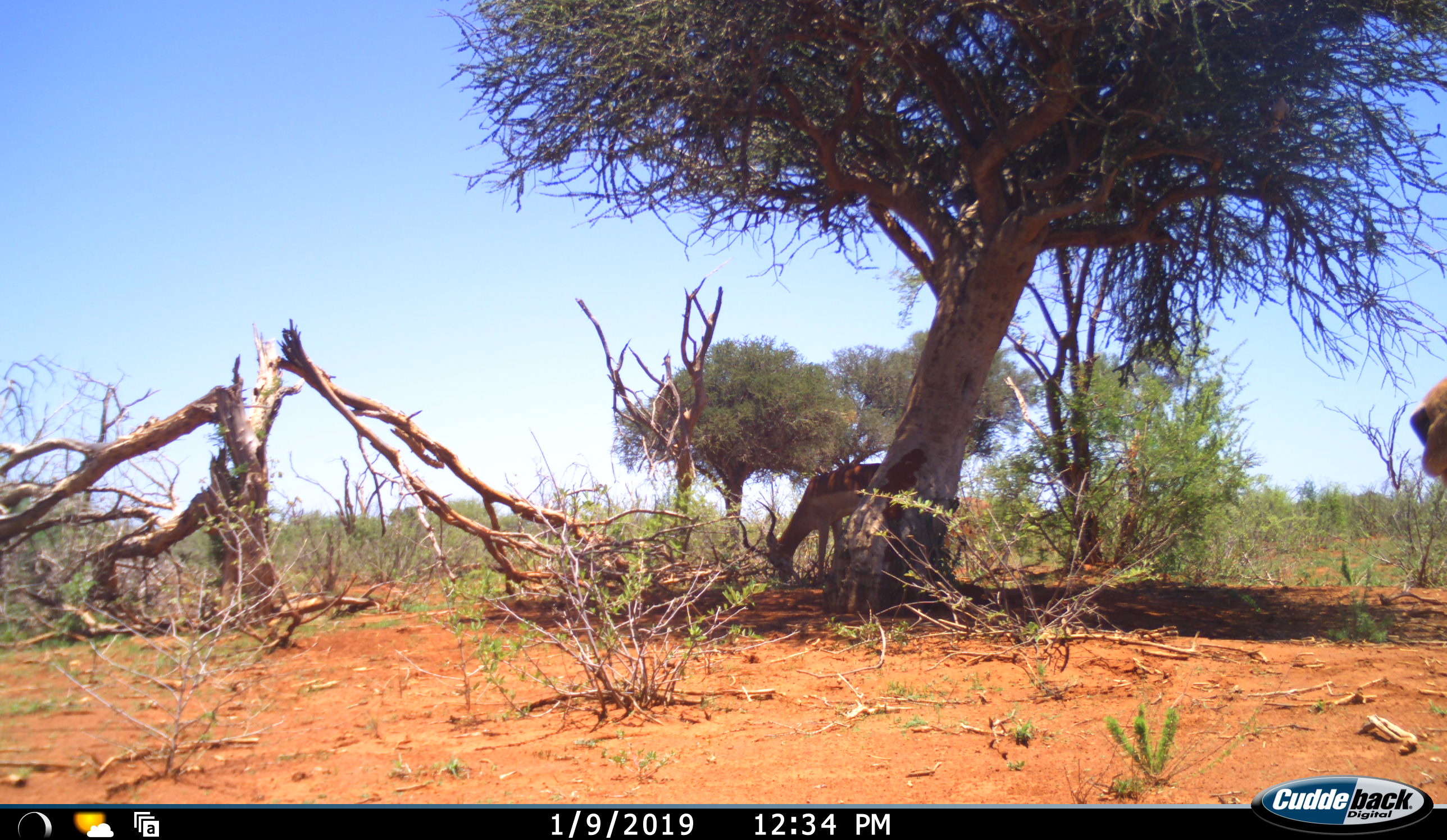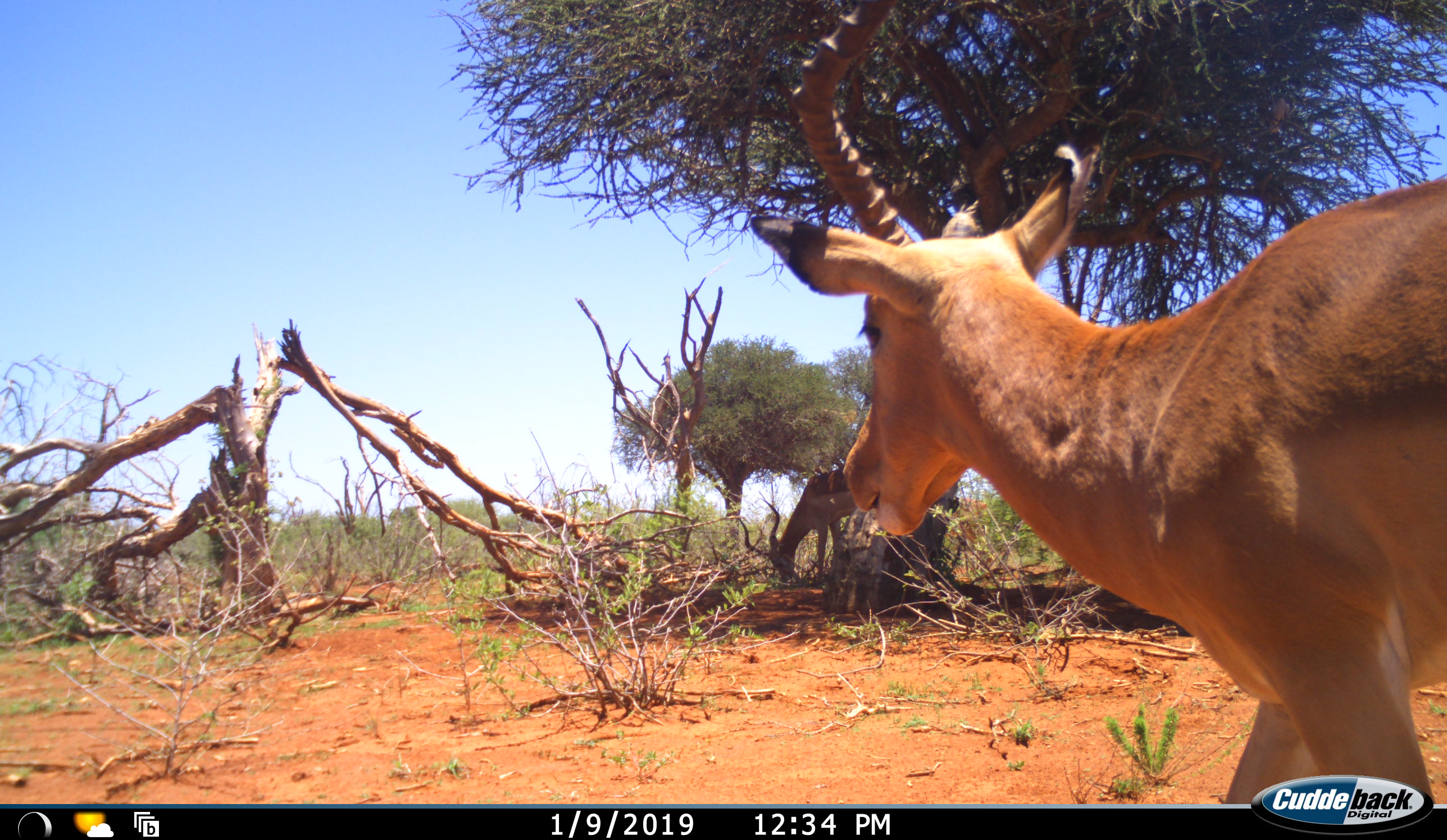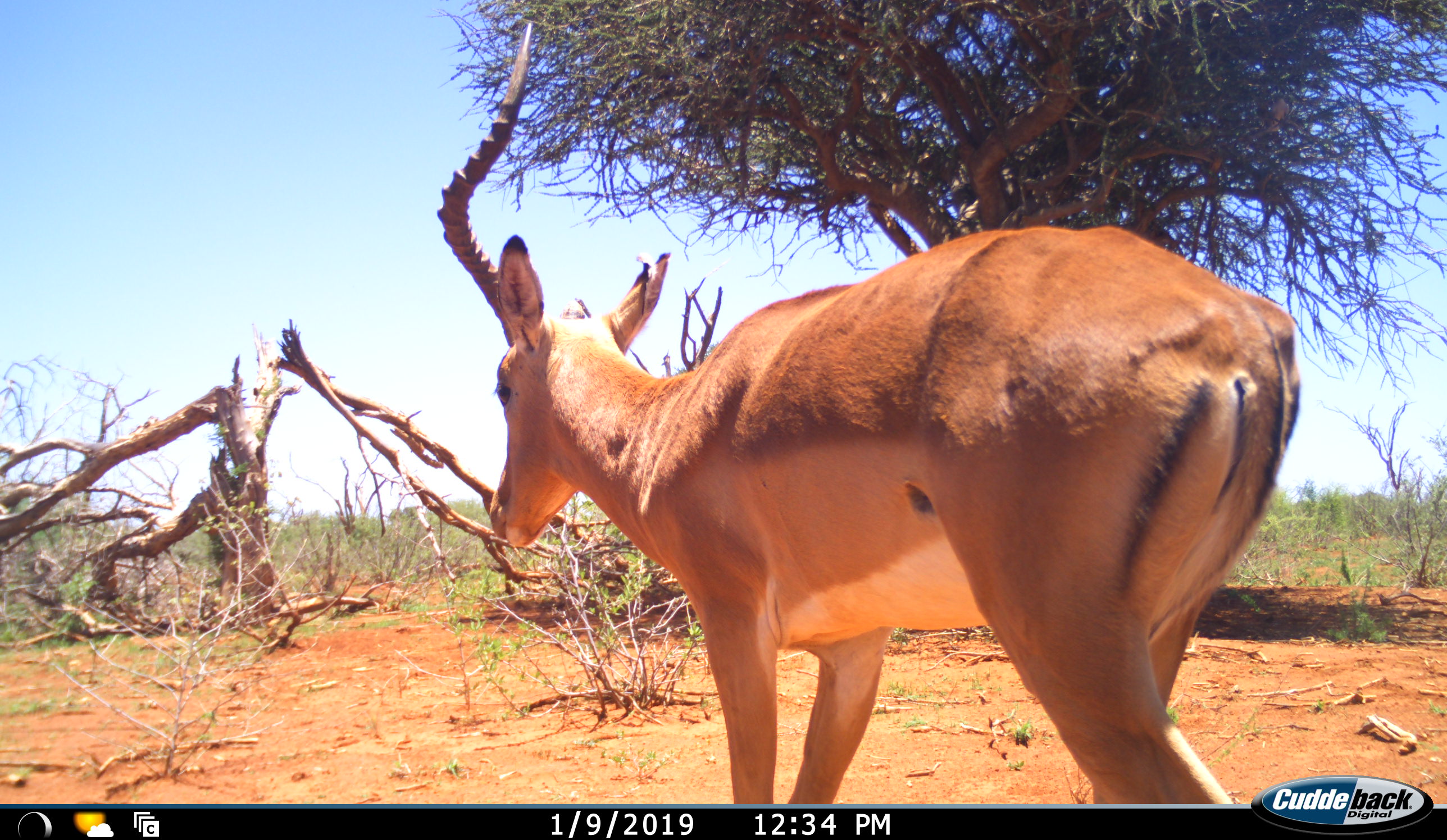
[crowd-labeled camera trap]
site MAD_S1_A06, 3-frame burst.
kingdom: Animalia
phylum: Chordata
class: Mammalia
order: Artiodactyla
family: Bovidae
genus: Aepyceros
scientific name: Aepyceros melampus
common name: impala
Impala (Aepyceros melampus), count 2. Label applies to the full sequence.